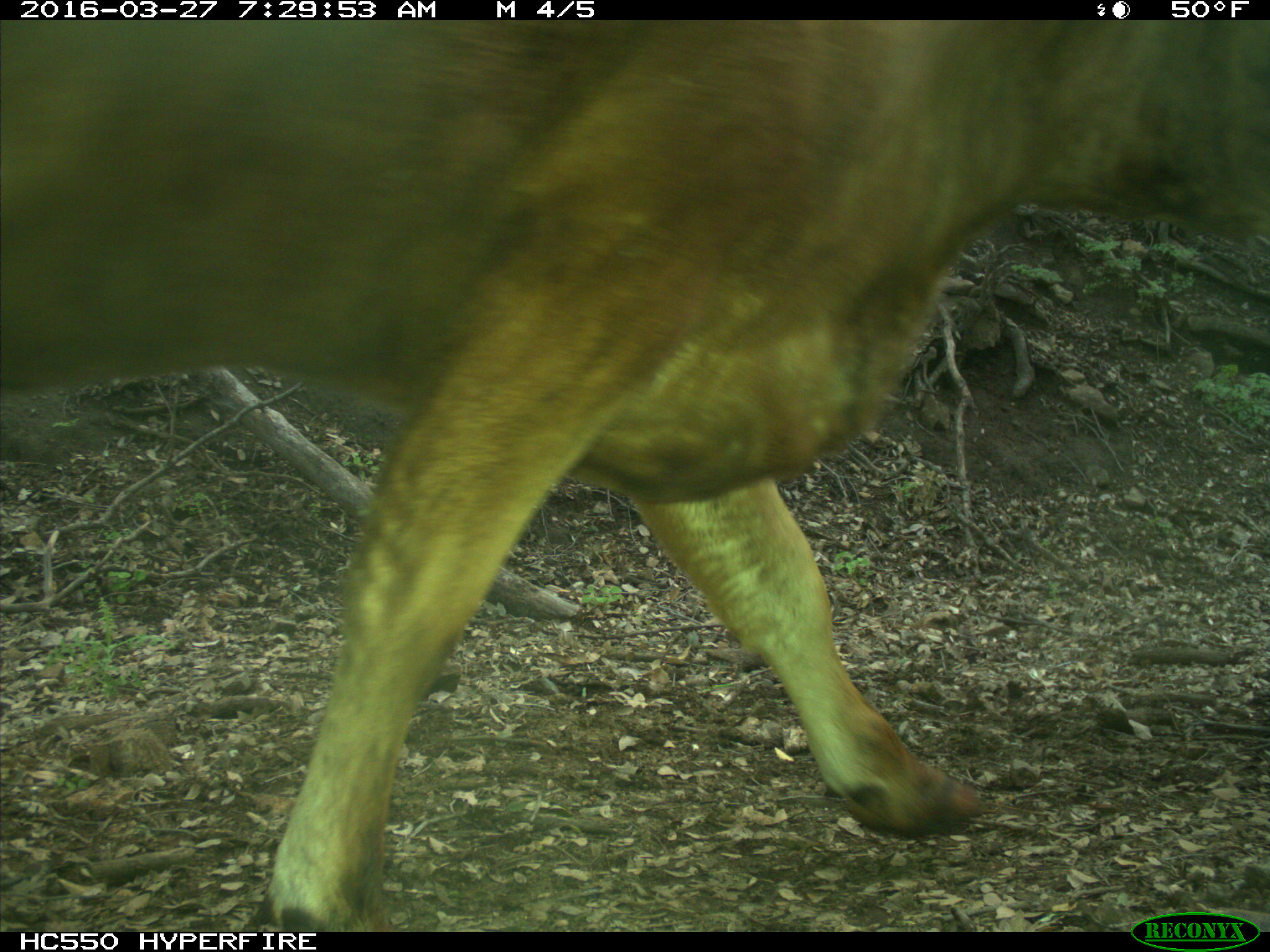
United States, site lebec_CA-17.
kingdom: Animalia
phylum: Chordata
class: Mammalia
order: Artiodactyla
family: Bovidae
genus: Bos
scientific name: Bos taurus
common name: domestic cow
Bos taurus (domestic cow).